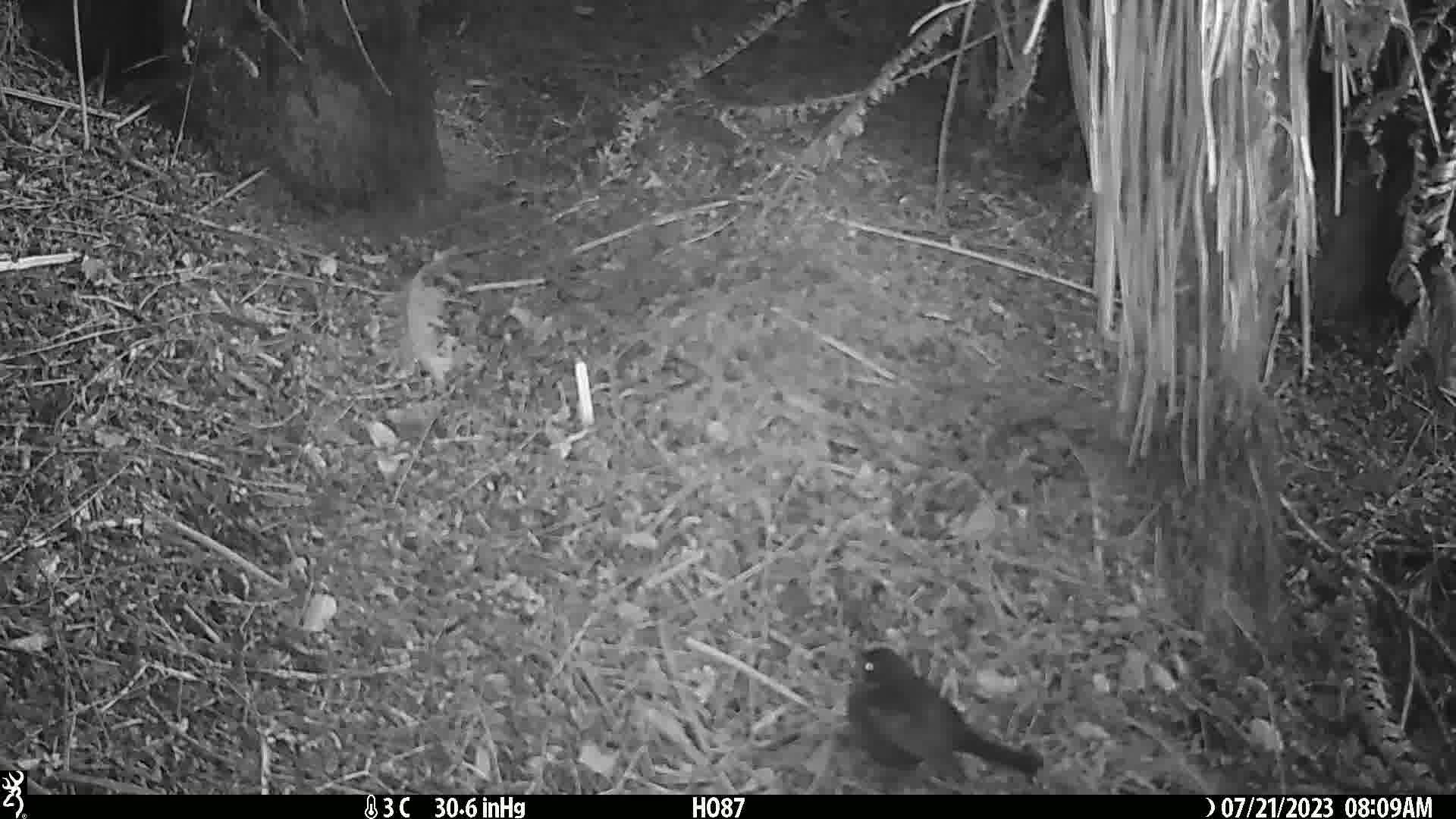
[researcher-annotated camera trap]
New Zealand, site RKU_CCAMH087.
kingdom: Animalia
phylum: Chordata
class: Aves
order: Passeriformes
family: Turdidae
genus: Turdus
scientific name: Turdus merula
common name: eurasian blackbird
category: blackbird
Blackbird (eurasian blackbird) (Turdus merula).